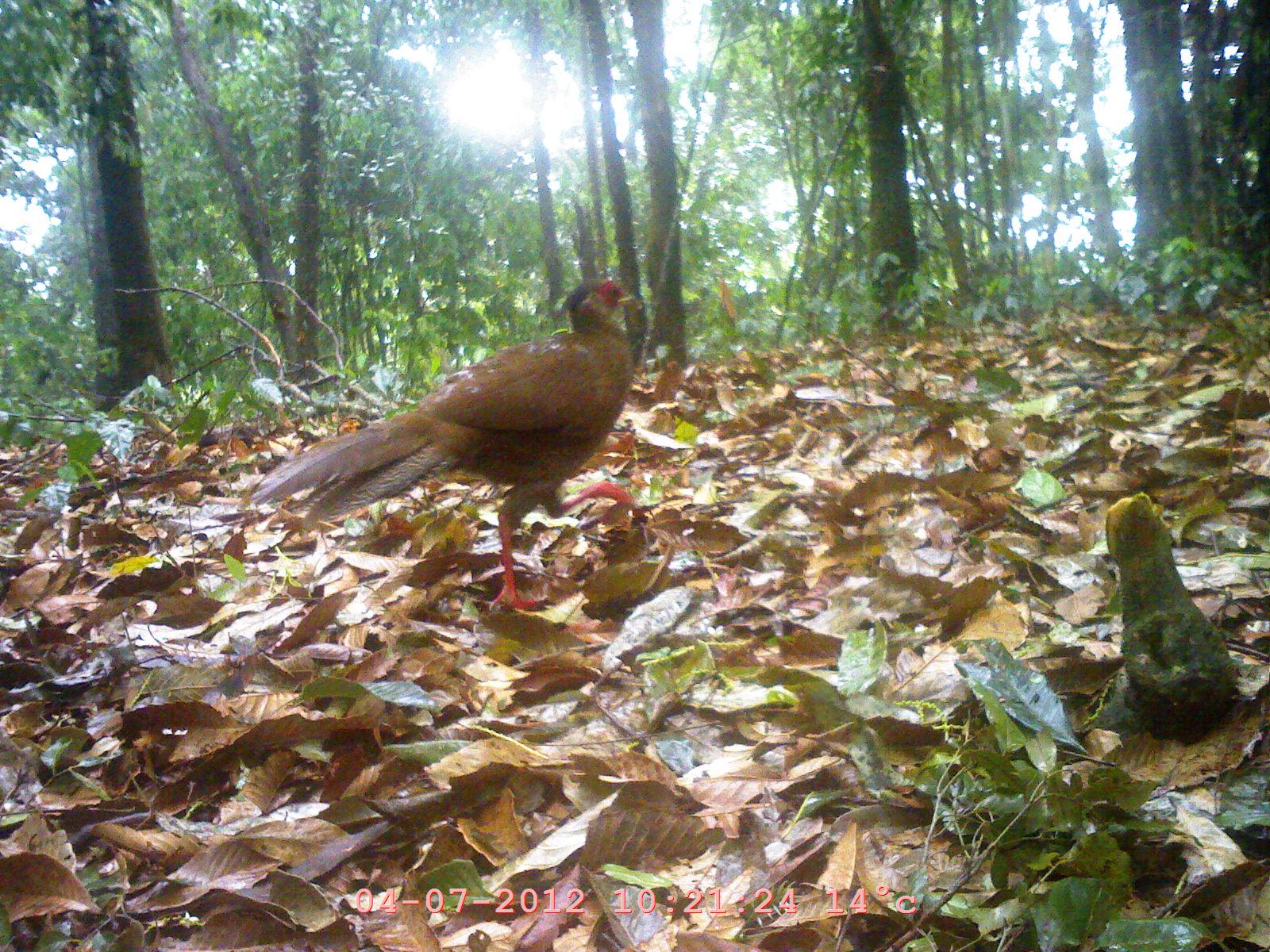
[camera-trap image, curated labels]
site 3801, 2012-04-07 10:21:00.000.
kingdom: Animalia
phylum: Chordata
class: Aves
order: Galliformes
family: Phasianidae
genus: Lophura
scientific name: Lophura nycthemera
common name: silver pheasant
Lophura nycthemera (silver pheasant), count 1.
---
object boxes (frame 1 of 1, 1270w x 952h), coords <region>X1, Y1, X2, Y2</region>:
lophura nycthemera: <region>253, 273, 641, 611</region>